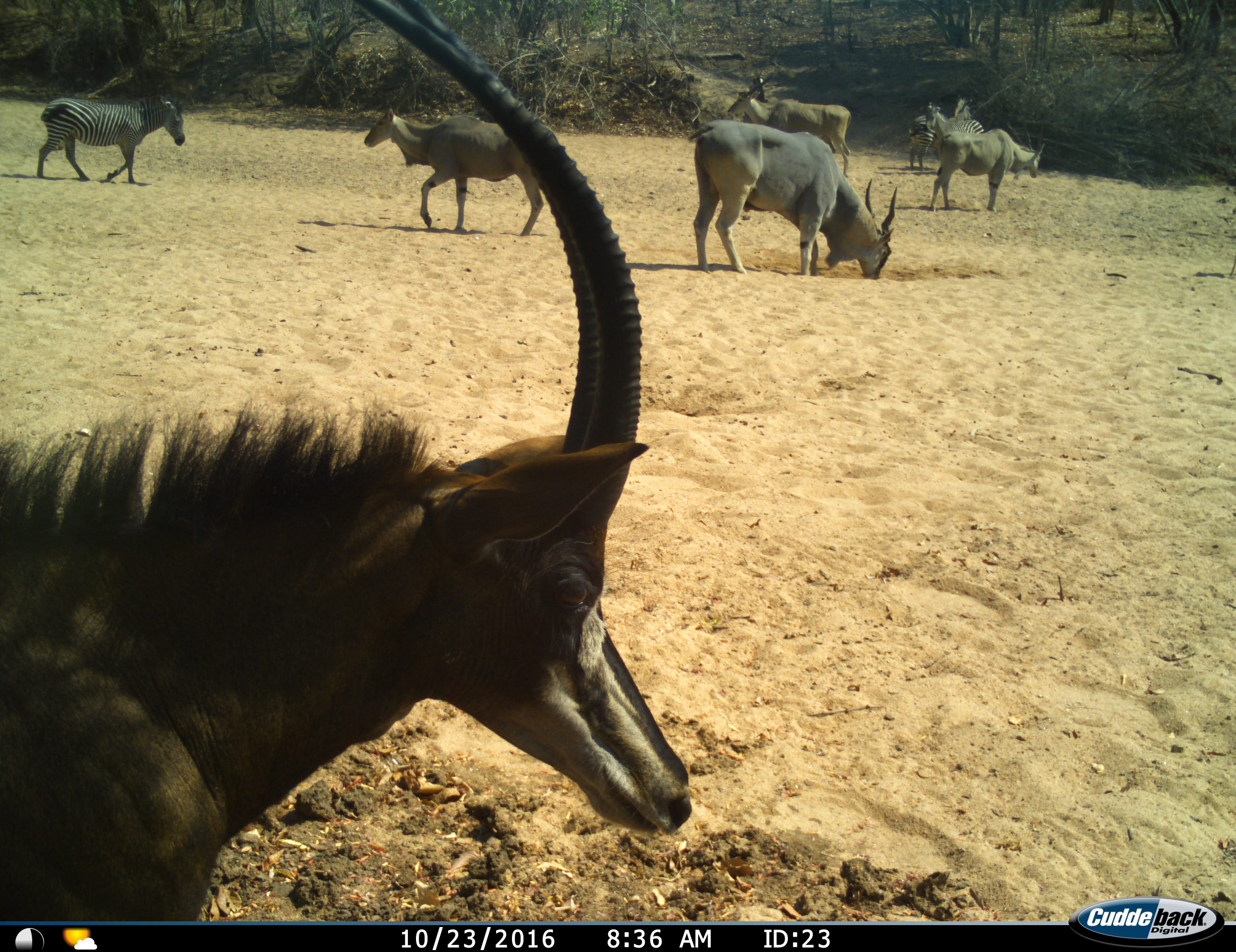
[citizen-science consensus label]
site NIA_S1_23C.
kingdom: Animalia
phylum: Chordata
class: Mammalia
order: Artiodactyla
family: Bovidae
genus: Tragelaphus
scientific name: Tragelaphus oryx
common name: eland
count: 4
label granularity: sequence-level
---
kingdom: Animalia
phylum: Chordata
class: Mammalia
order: Artiodactyla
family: Bovidae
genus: Hippotragus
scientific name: Hippotragus niger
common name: sable antelope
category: sable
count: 1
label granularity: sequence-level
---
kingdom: Animalia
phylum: Chordata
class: Mammalia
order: Perissodactyla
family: Equidae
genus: Equus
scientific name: Equus quagga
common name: plains zebra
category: zebraplains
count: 3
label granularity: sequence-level